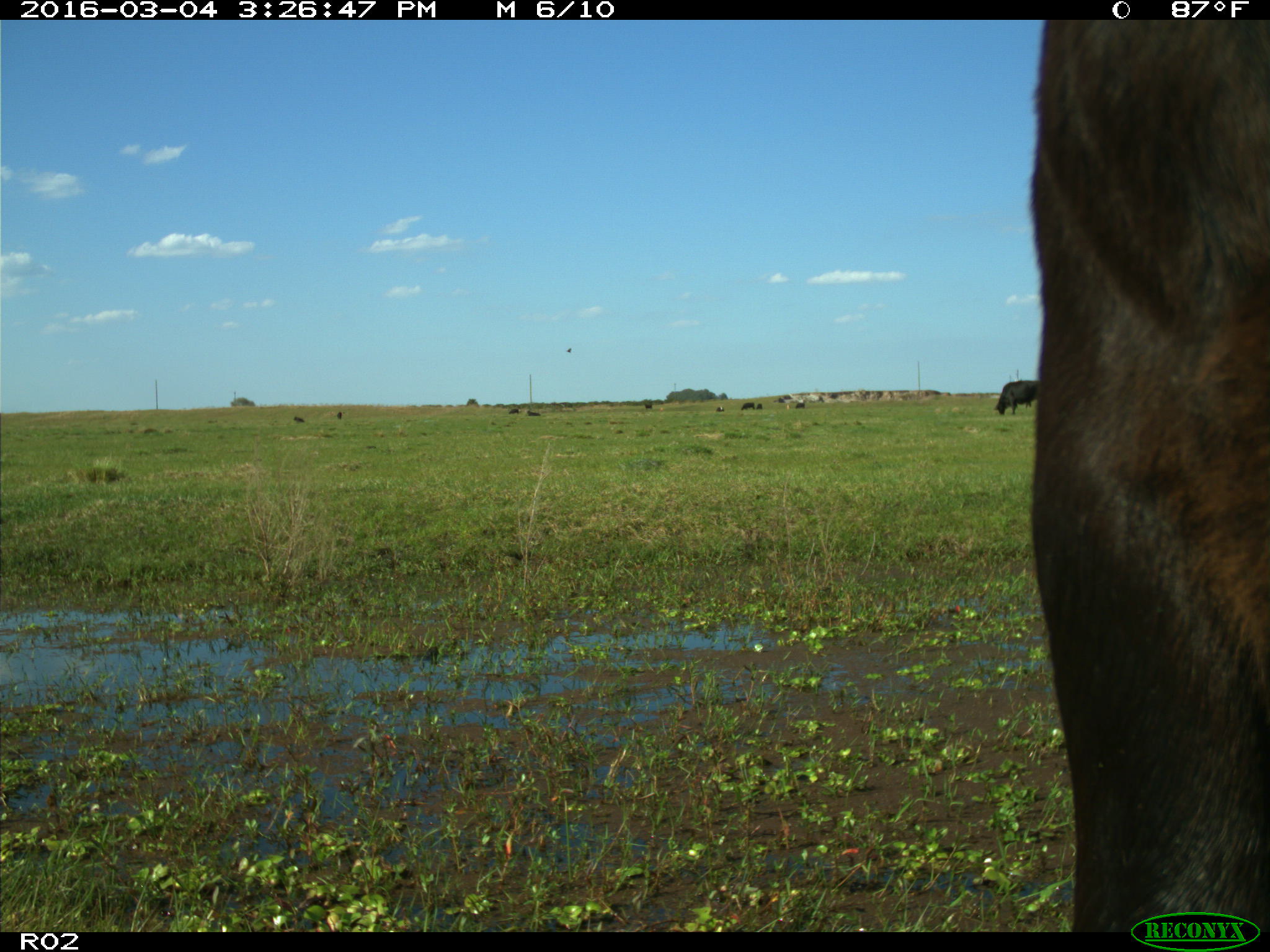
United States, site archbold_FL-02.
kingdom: Animalia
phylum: Chordata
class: Mammalia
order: Artiodactyla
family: Bovidae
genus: Bos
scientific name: Bos taurus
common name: domestic cow